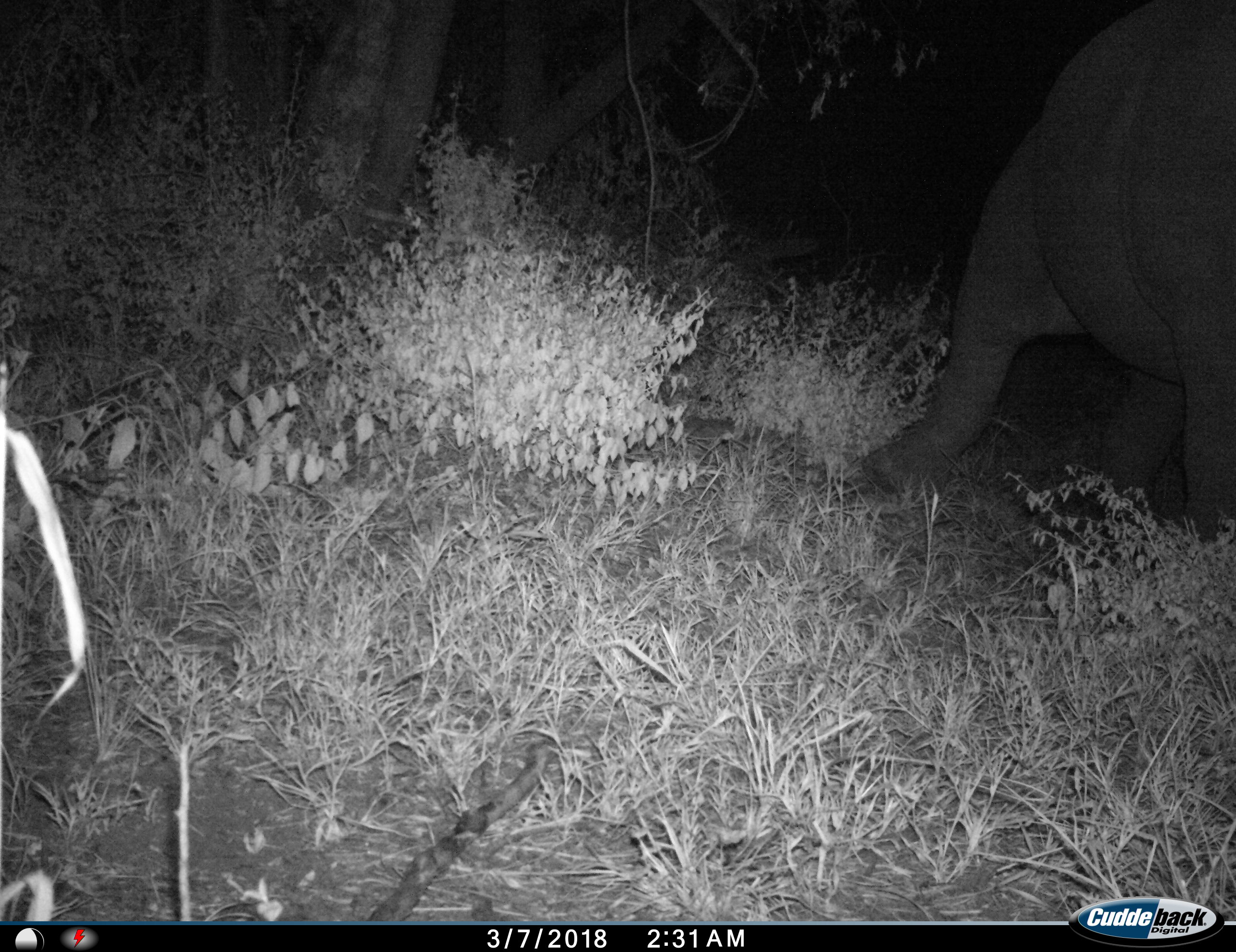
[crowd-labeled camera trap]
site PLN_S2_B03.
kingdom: Animalia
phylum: Chordata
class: Mammalia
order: Proboscidea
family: Elephantidae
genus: Loxodonta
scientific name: Loxodonta africana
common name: african bush elephant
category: elephant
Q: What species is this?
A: Elephant (african bush elephant) (Loxodonta africana).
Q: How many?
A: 1.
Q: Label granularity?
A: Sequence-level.